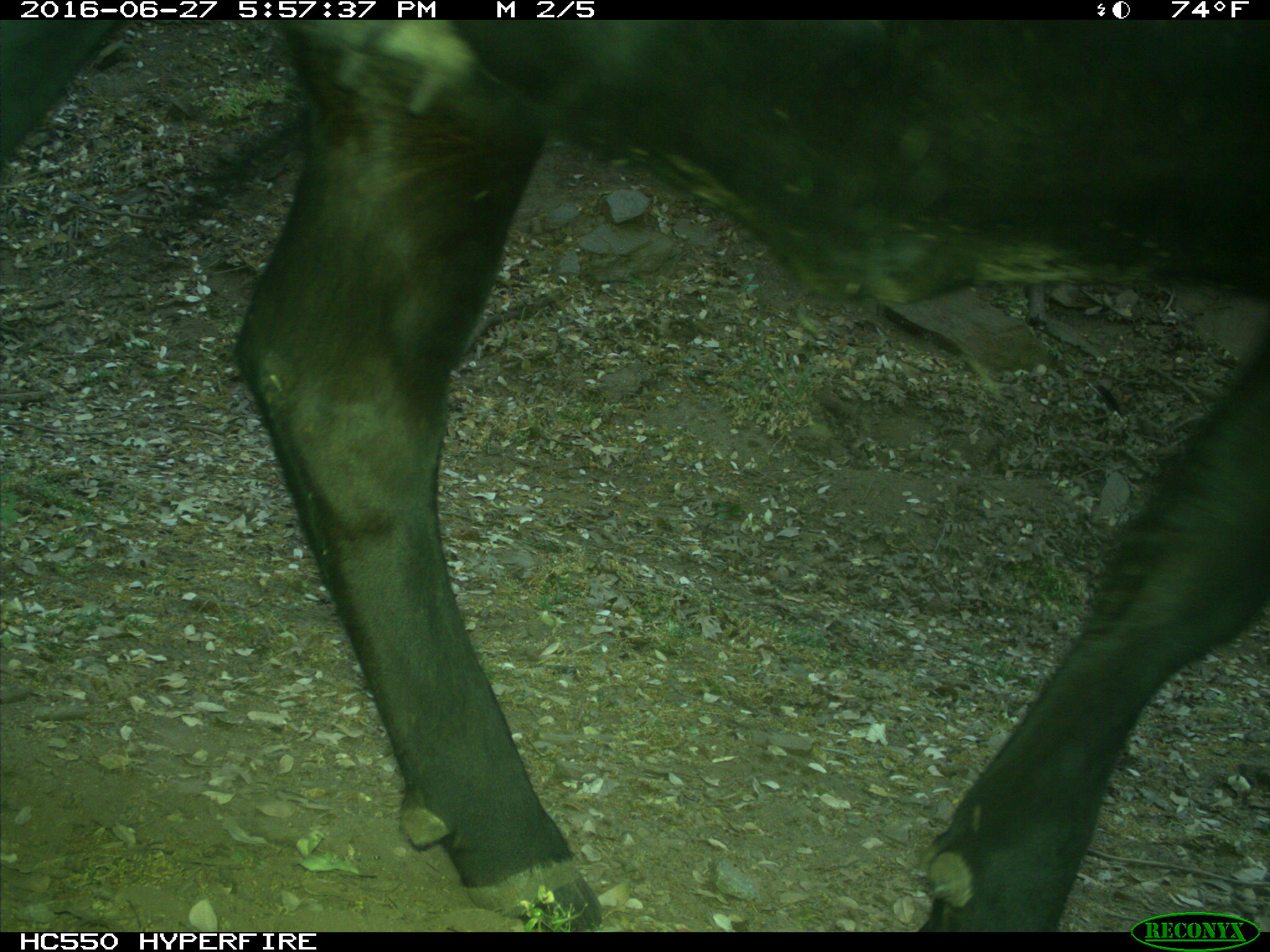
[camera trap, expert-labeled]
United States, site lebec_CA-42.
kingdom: Animalia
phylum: Chordata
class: Mammalia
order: Artiodactyla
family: Bovidae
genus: Bos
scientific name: Bos taurus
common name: domestic cow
Bos taurus (domestic cow).